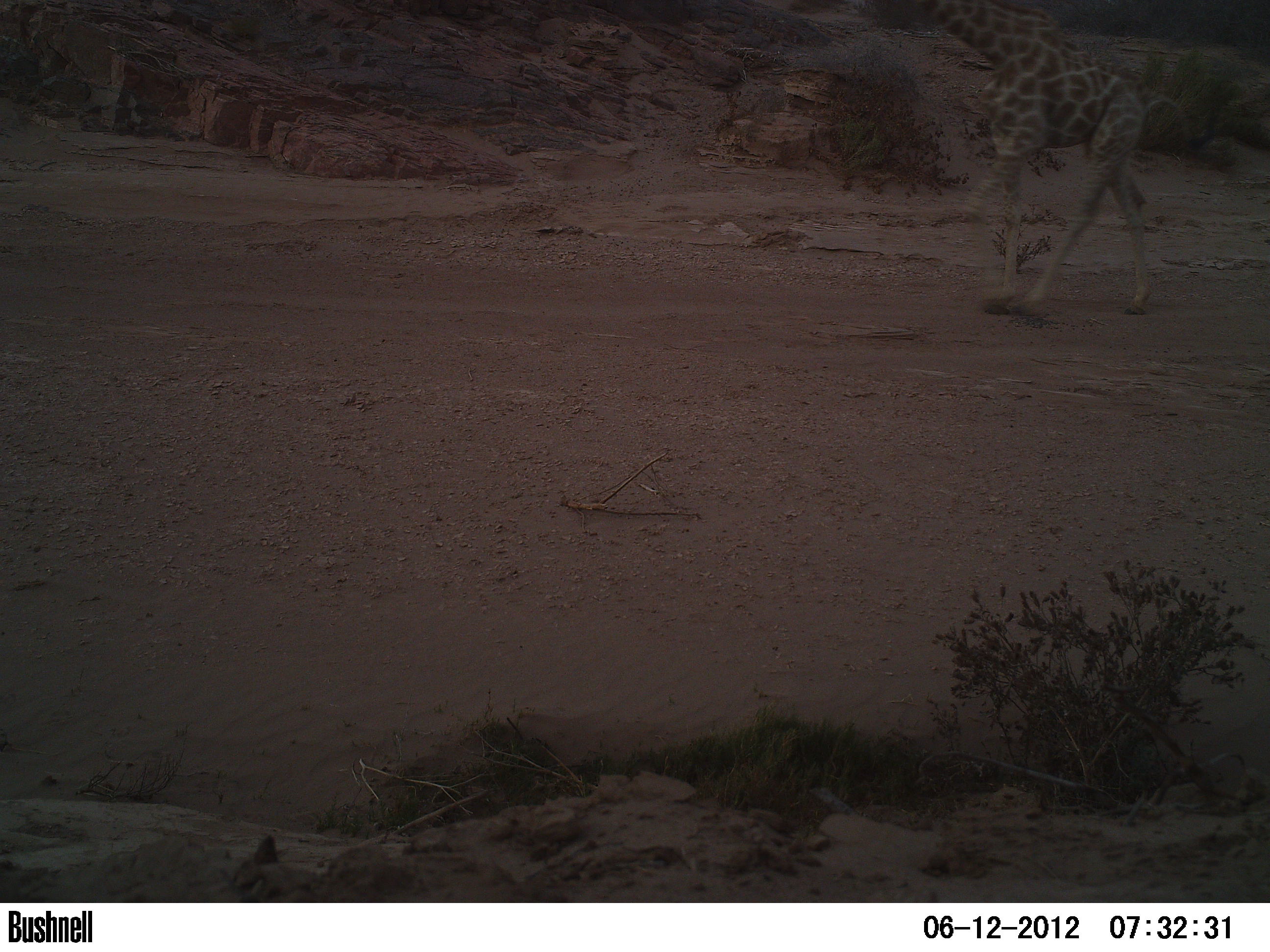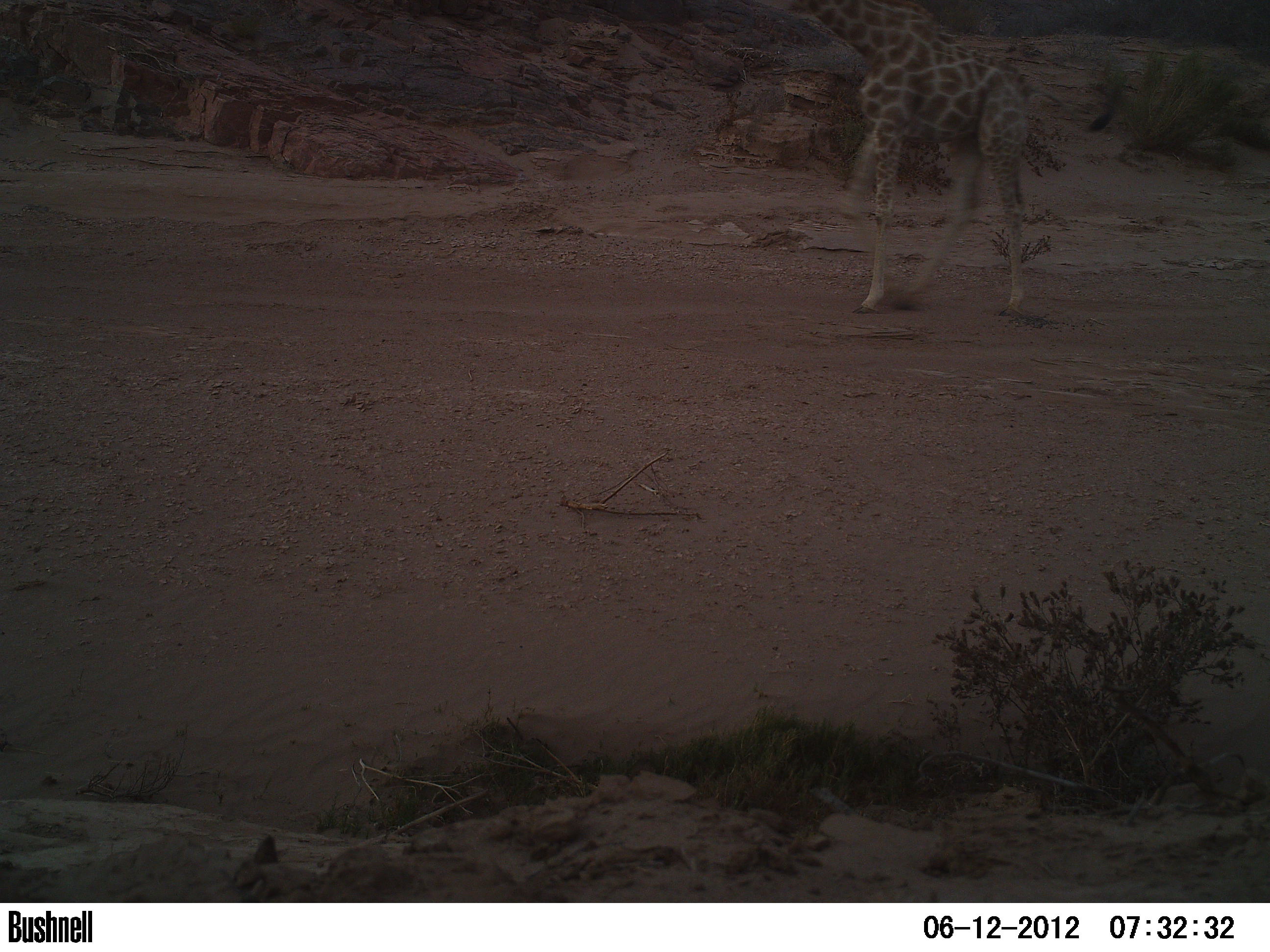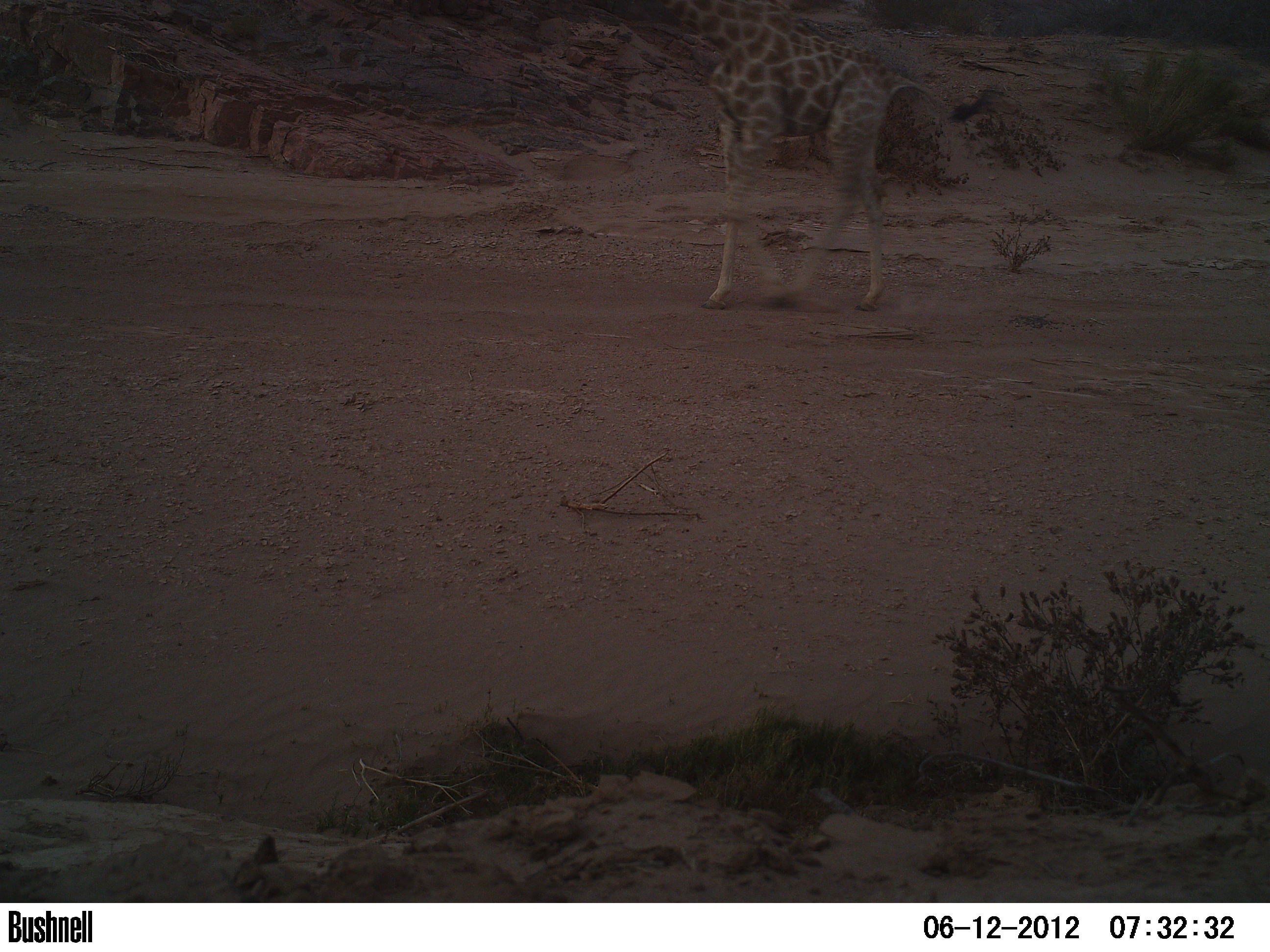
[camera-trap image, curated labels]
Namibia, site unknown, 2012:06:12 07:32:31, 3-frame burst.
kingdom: Animalia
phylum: Chordata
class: Mammalia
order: Artiodactyla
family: Giraffidae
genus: Giraffa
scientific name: Giraffa camelopardalis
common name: giraffe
Giraffa camelopardalis (giraffe).